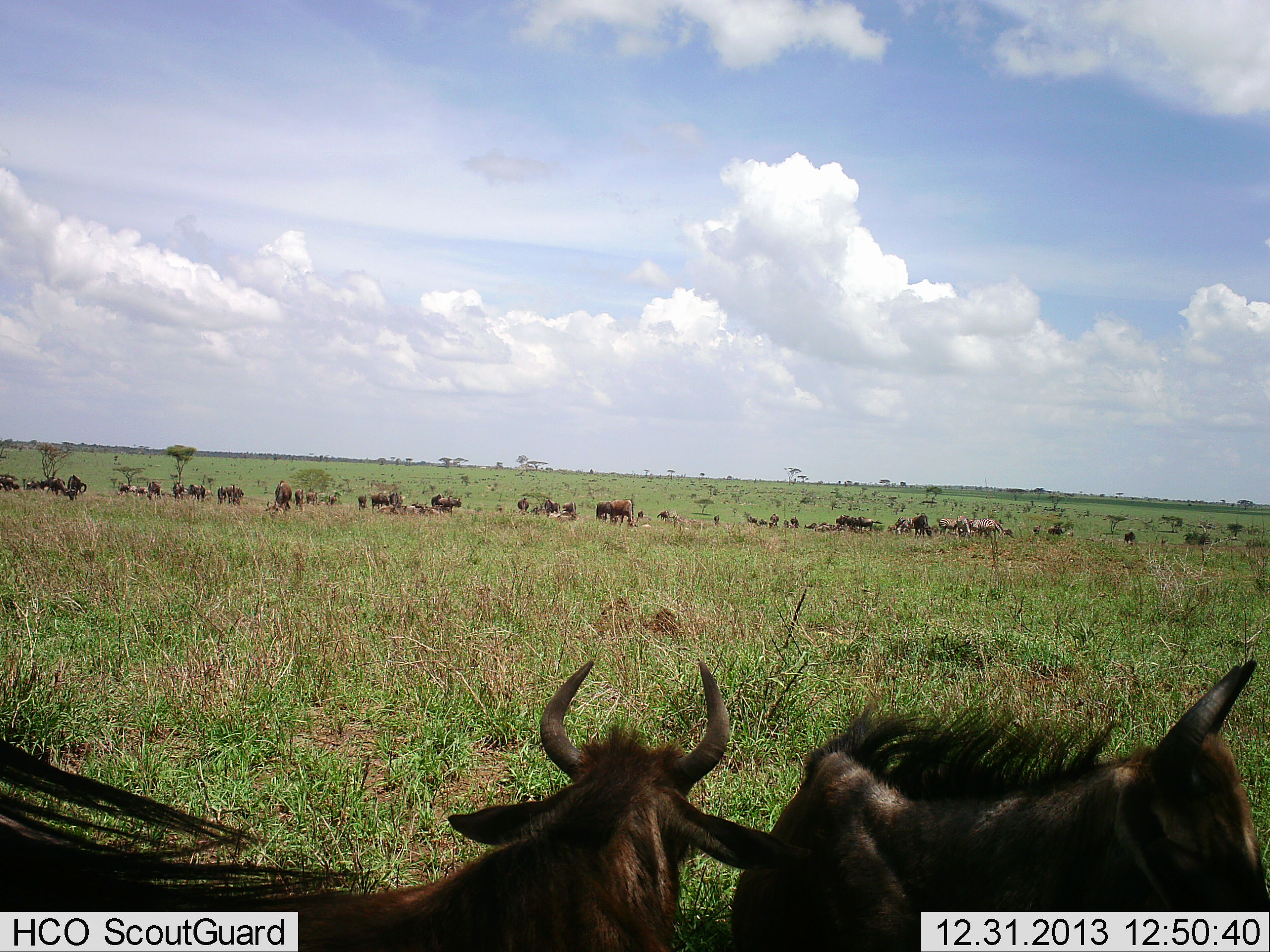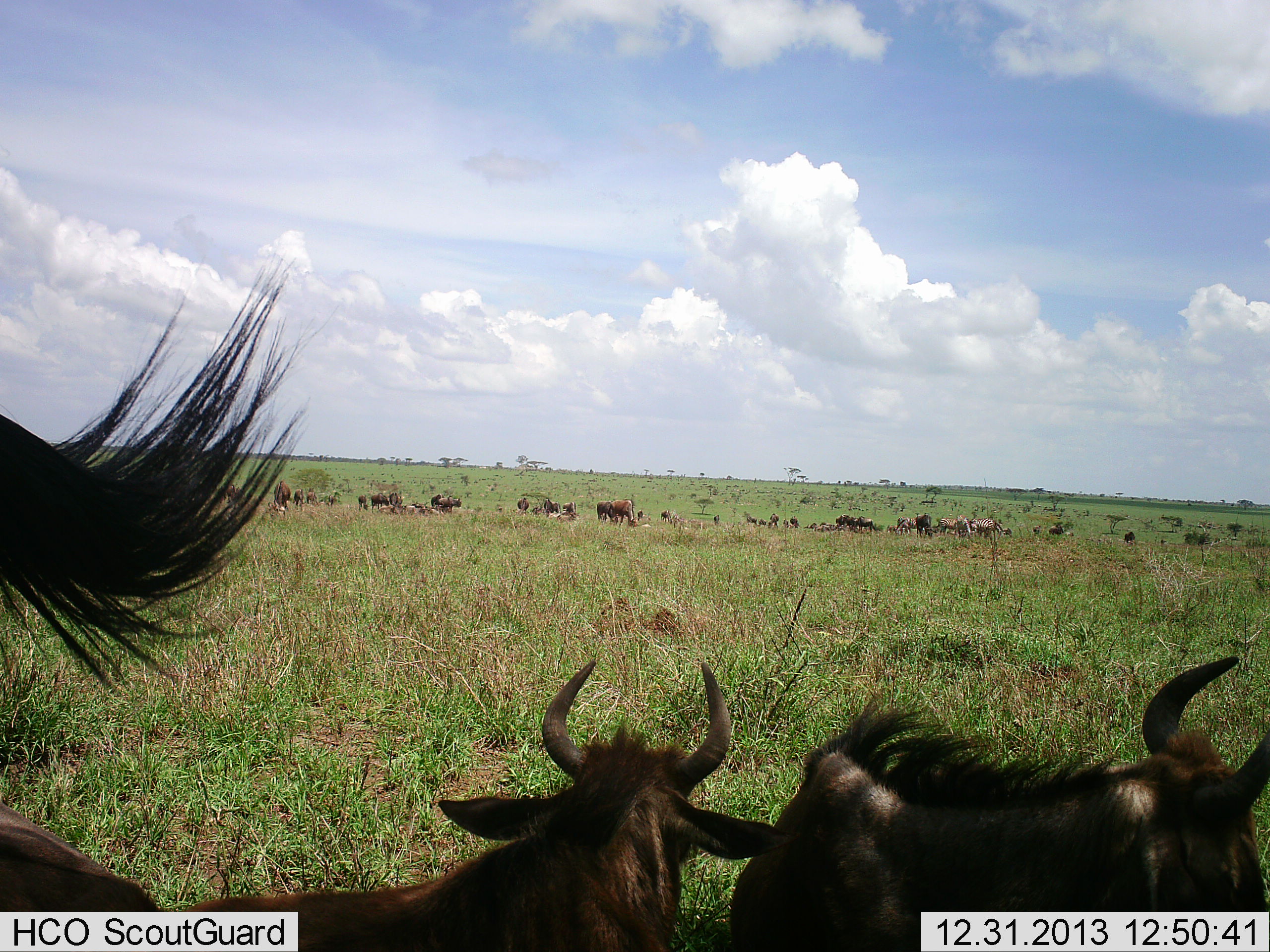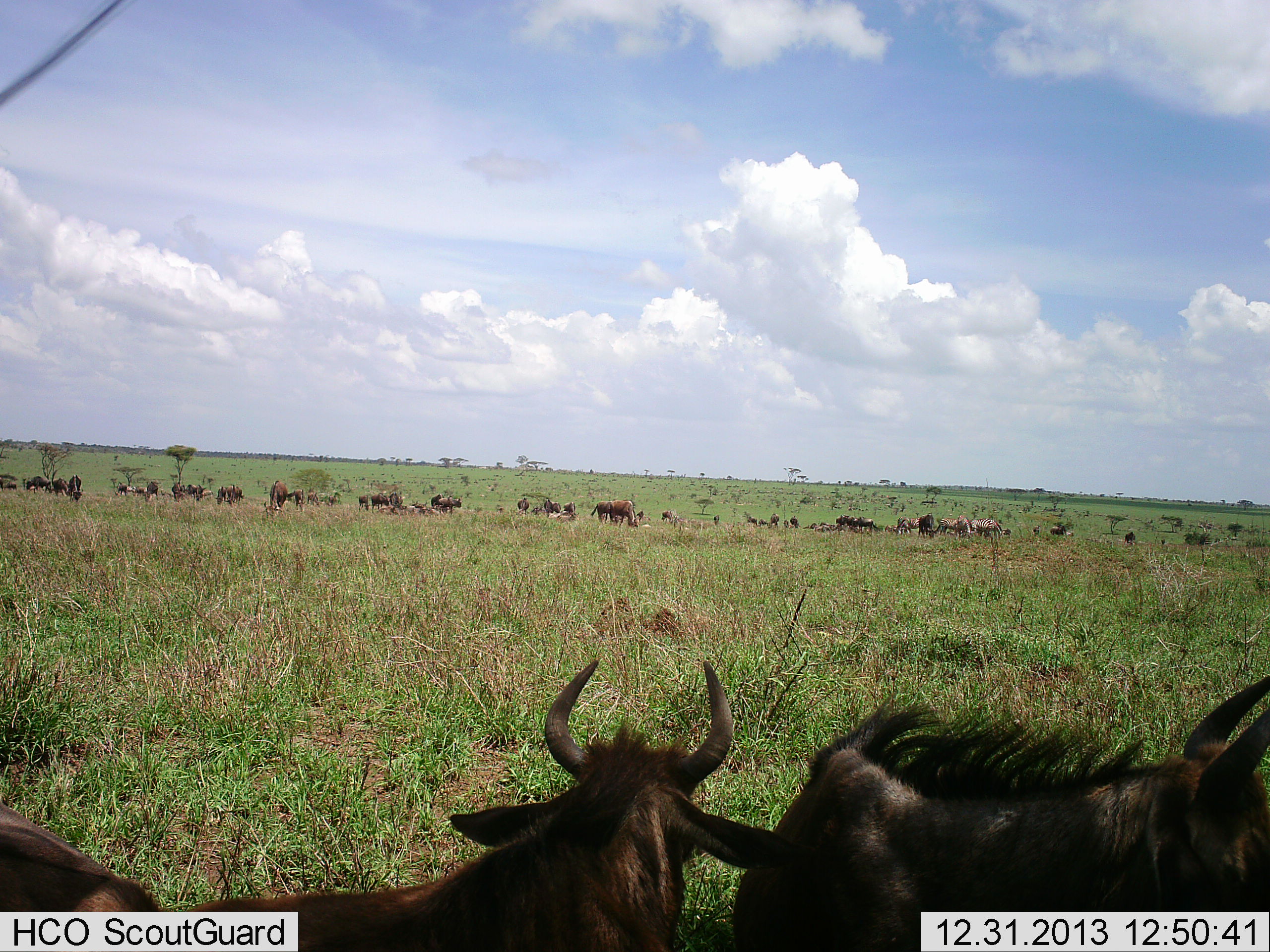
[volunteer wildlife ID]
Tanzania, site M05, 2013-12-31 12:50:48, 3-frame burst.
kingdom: Animalia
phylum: Chordata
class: Mammalia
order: Artiodactyla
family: Bovidae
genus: Connochaetes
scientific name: Connochaetes taurinus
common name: blue wildebeest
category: wildebeest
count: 51+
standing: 90%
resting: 80%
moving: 60%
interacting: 10%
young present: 10%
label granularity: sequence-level